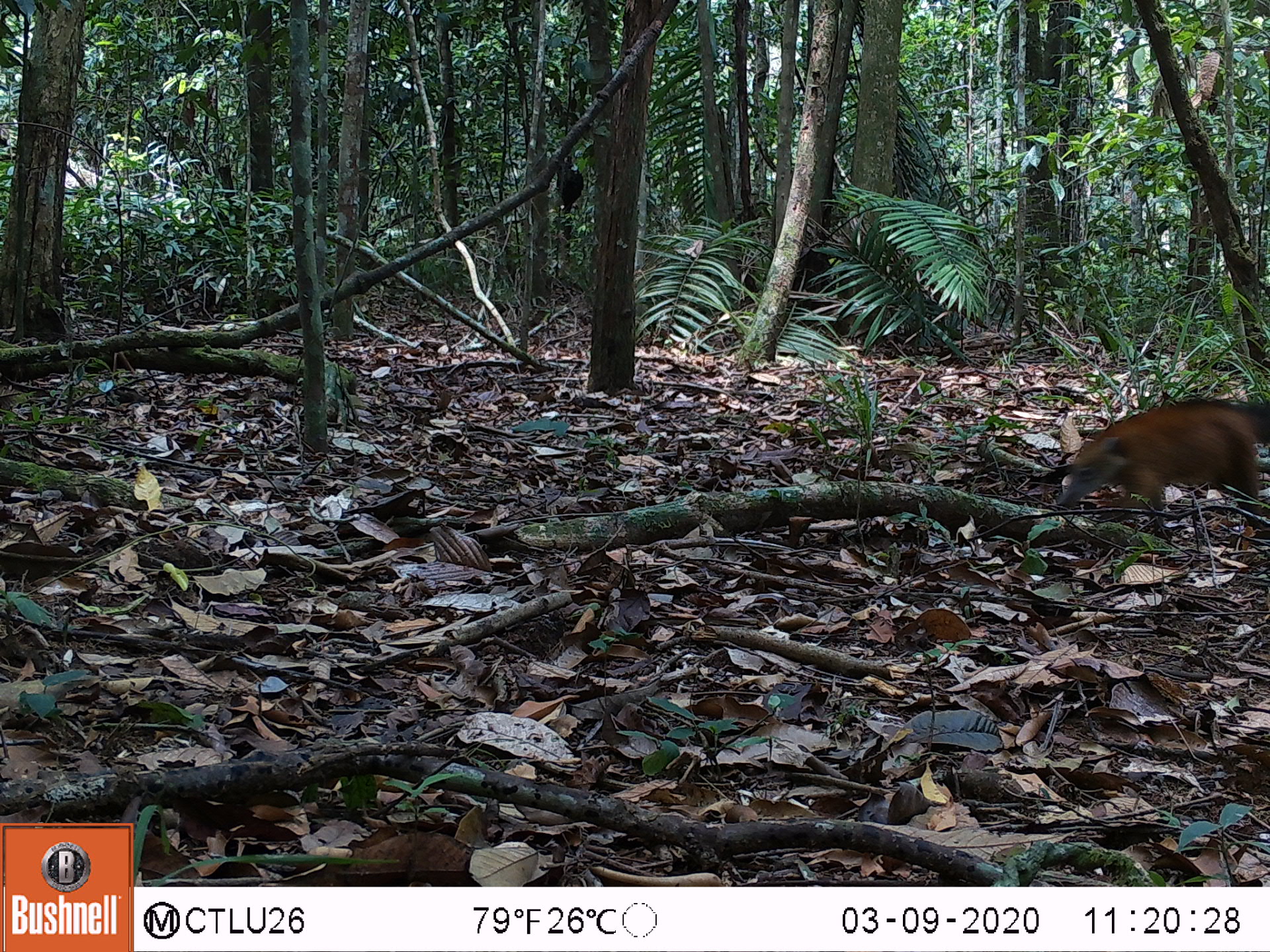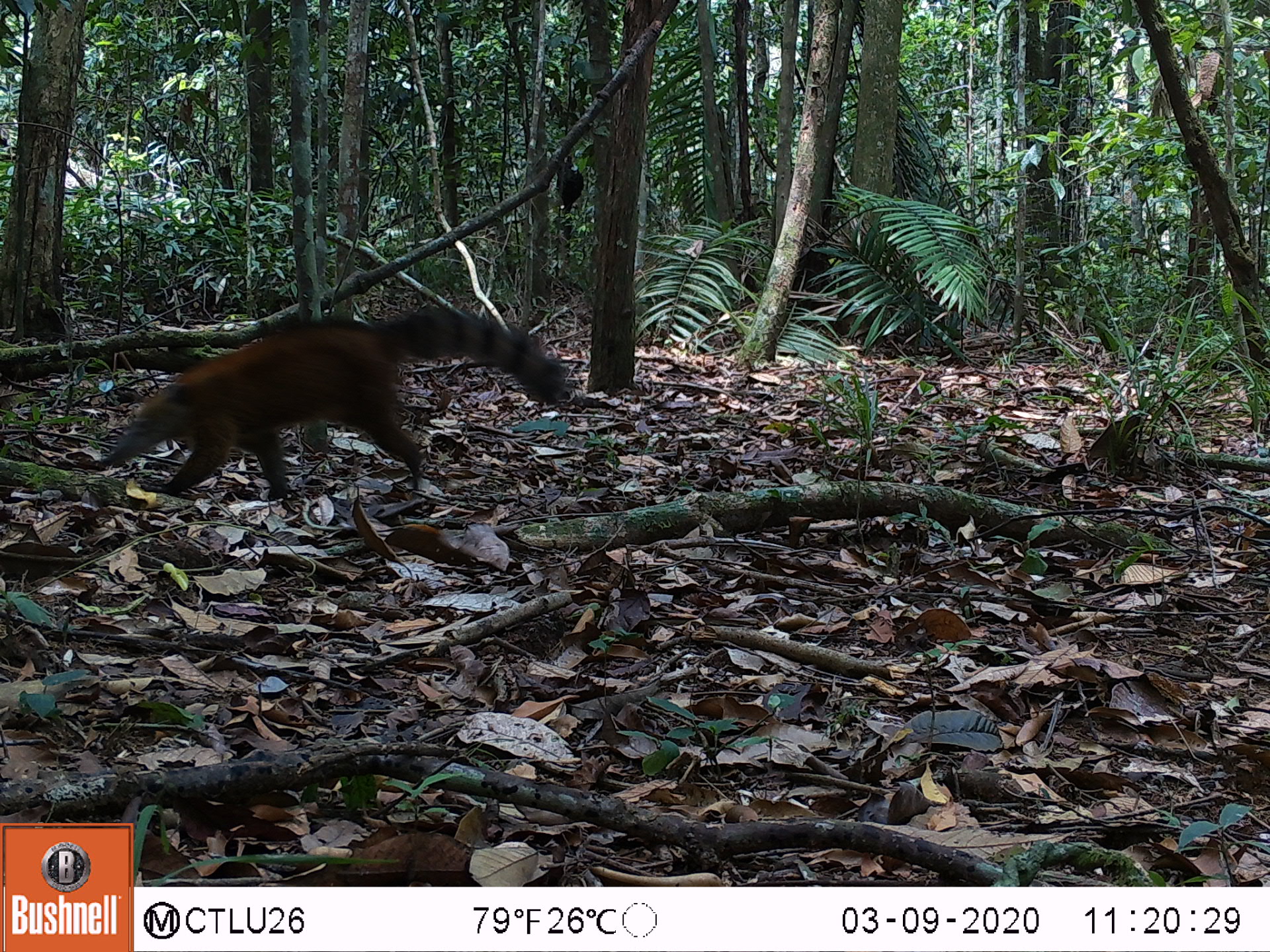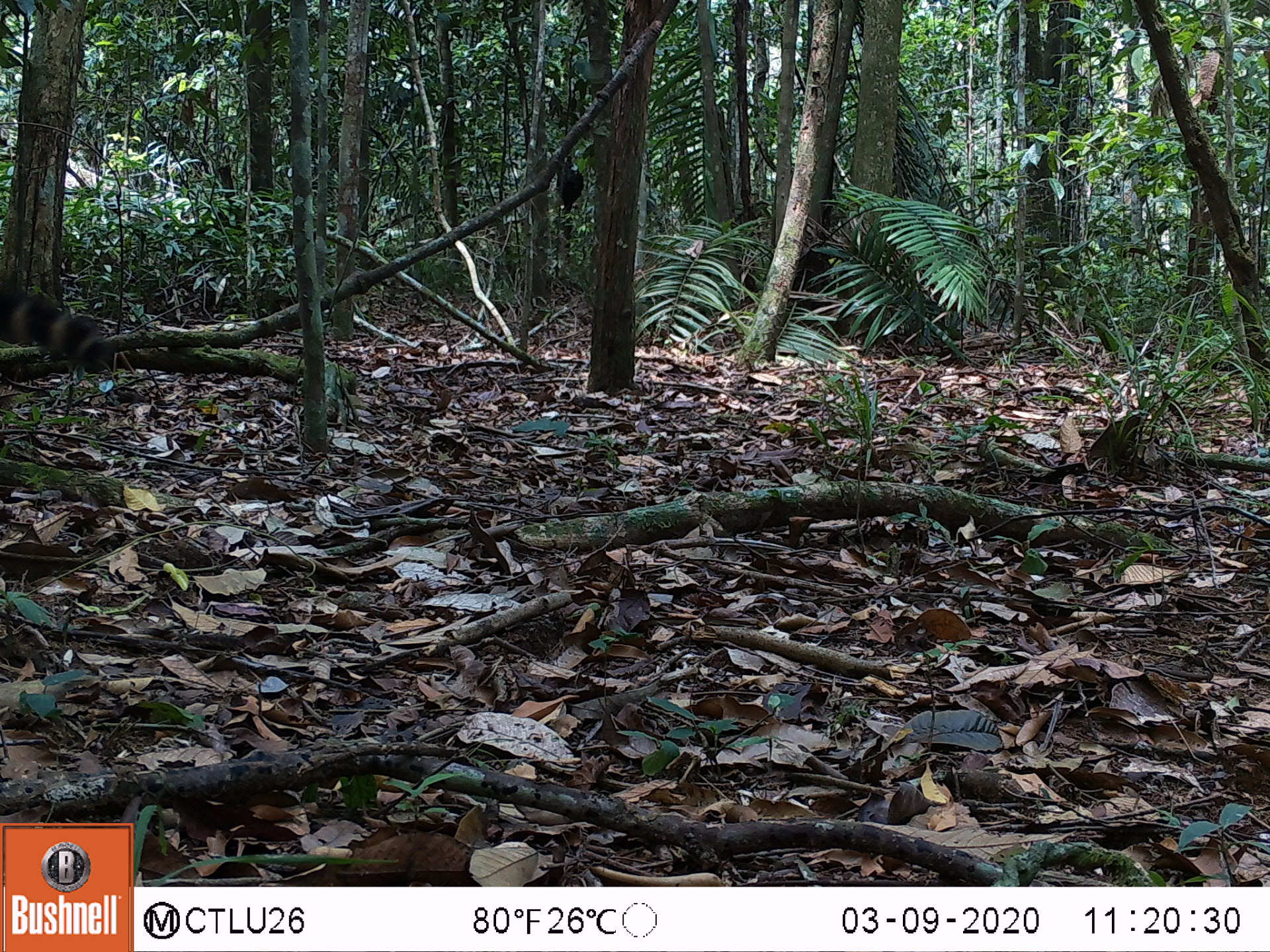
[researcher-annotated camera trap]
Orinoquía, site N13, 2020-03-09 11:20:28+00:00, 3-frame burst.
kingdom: Animalia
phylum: Chordata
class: Mammalia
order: Carnivora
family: Procyonidae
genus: Nasua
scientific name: Nasua nasua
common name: south american coati